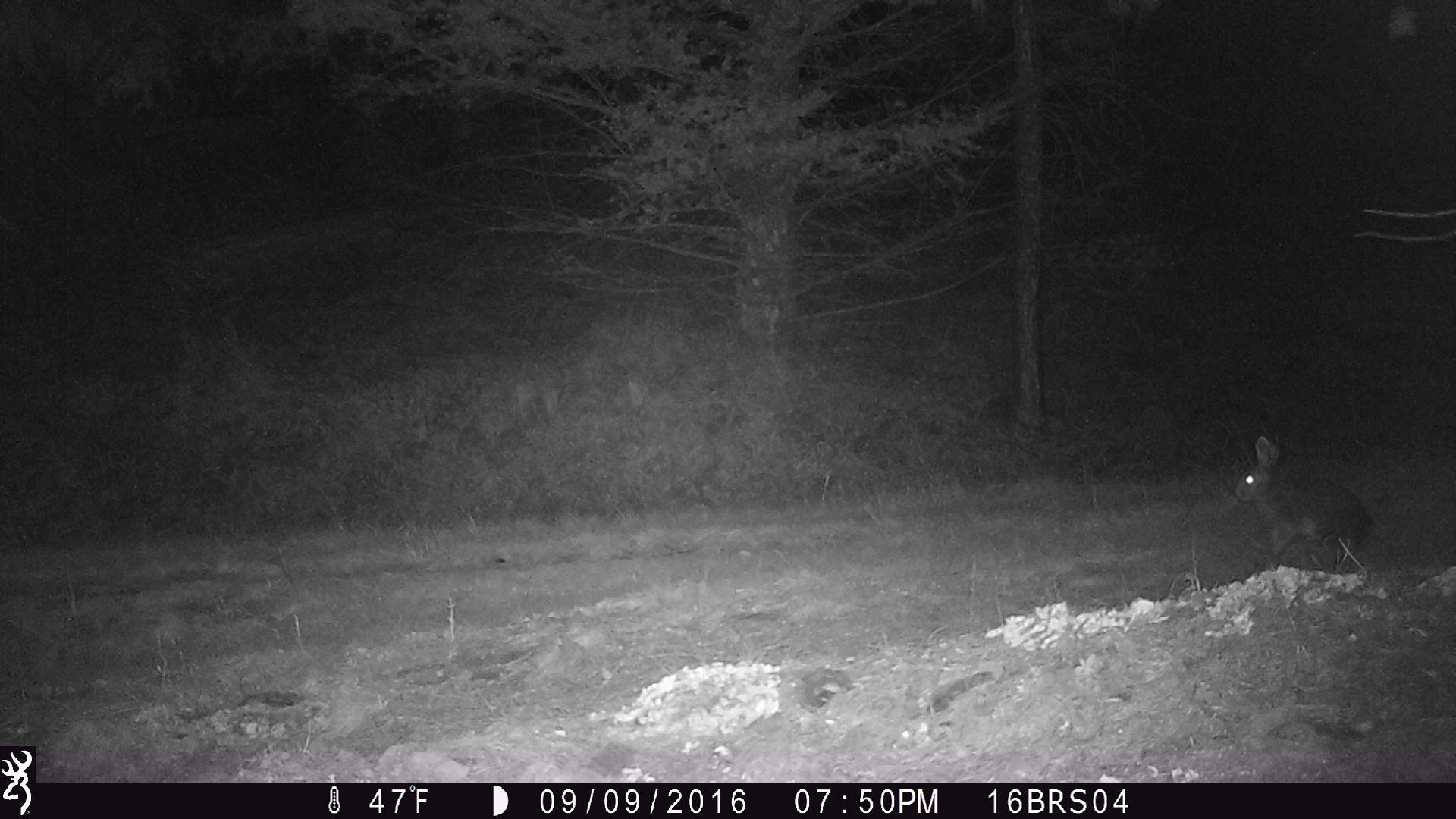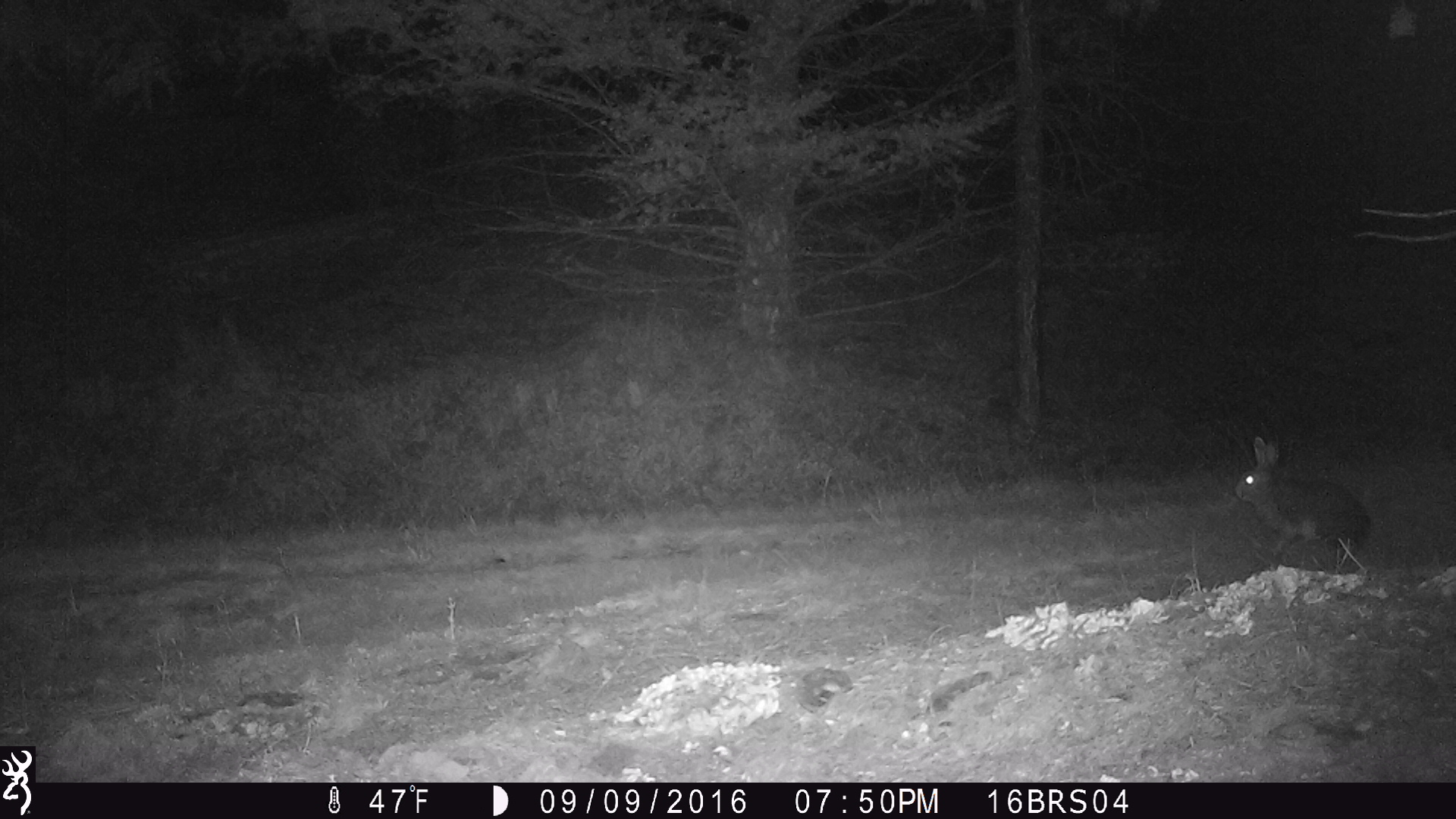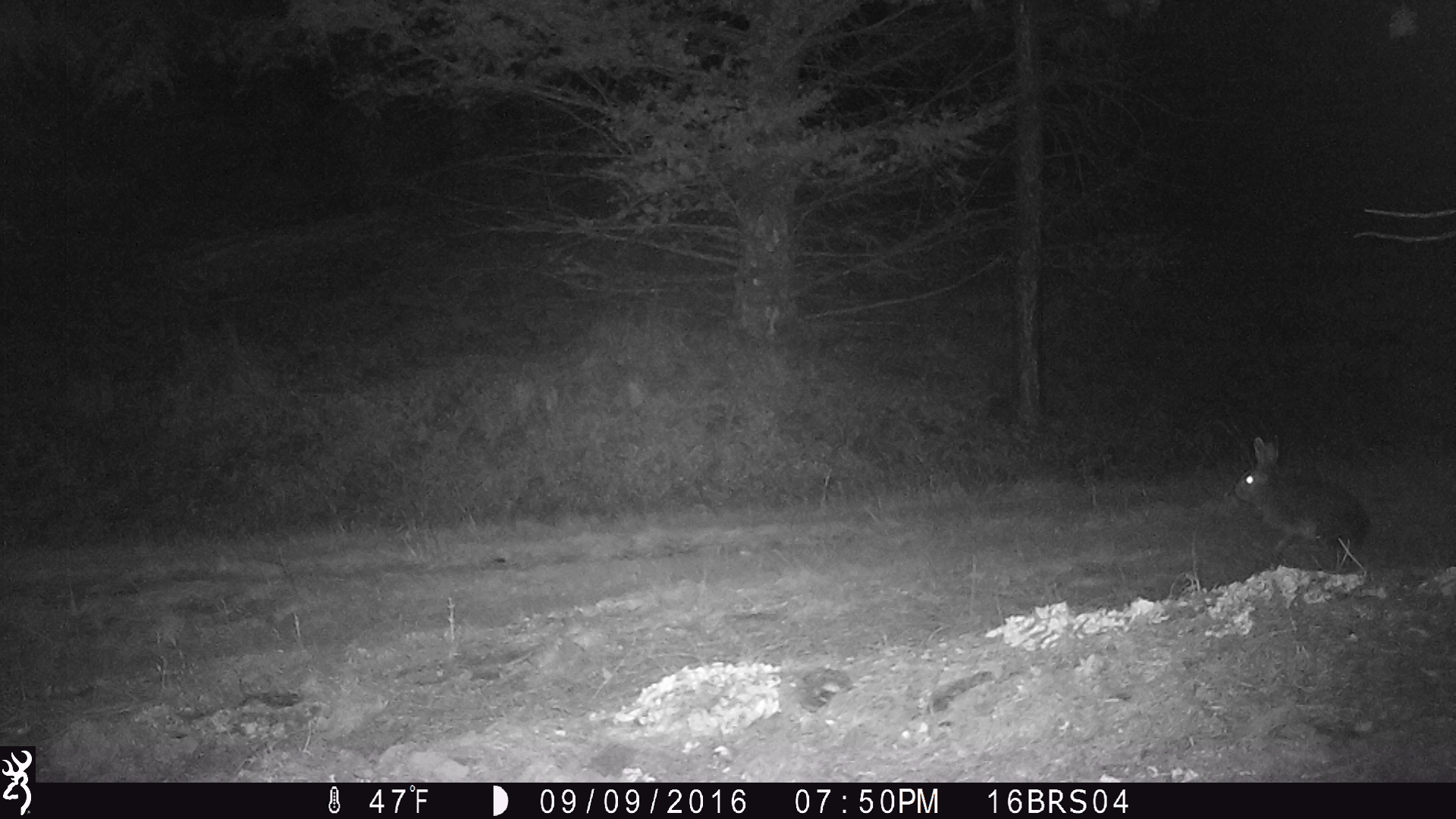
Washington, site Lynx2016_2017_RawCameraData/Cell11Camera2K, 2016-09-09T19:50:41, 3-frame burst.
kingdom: Animalia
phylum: Chordata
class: Mammalia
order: Lagomorpha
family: Leporidae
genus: Lepus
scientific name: Lepus americanus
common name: snowshoe hare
Lepus americanus (snowshoe hare). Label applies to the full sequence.